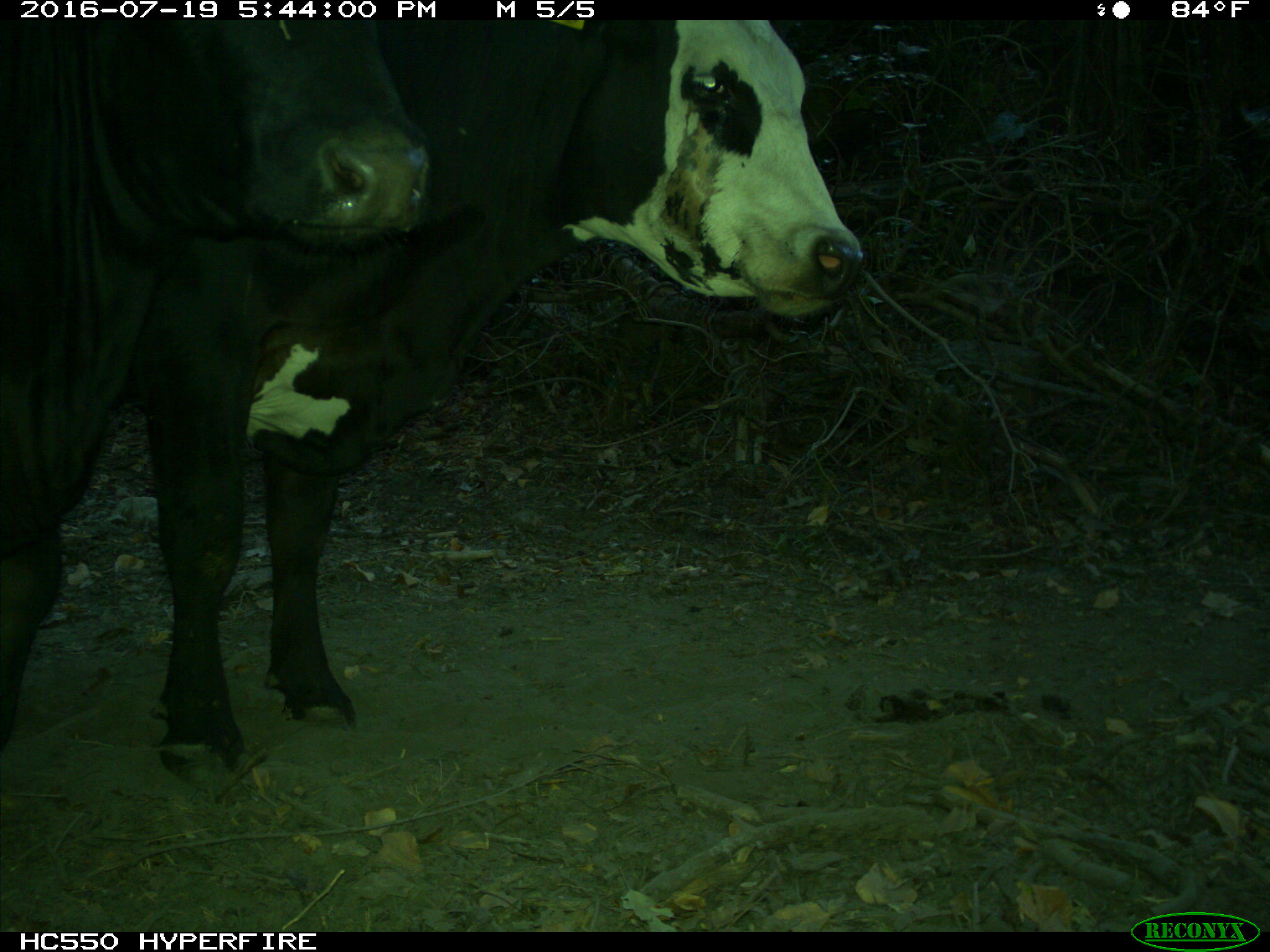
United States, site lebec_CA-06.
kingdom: Animalia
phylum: Chordata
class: Mammalia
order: Artiodactyla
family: Bovidae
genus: Bos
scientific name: Bos taurus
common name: domestic cow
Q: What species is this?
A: Bos taurus (domestic cow).